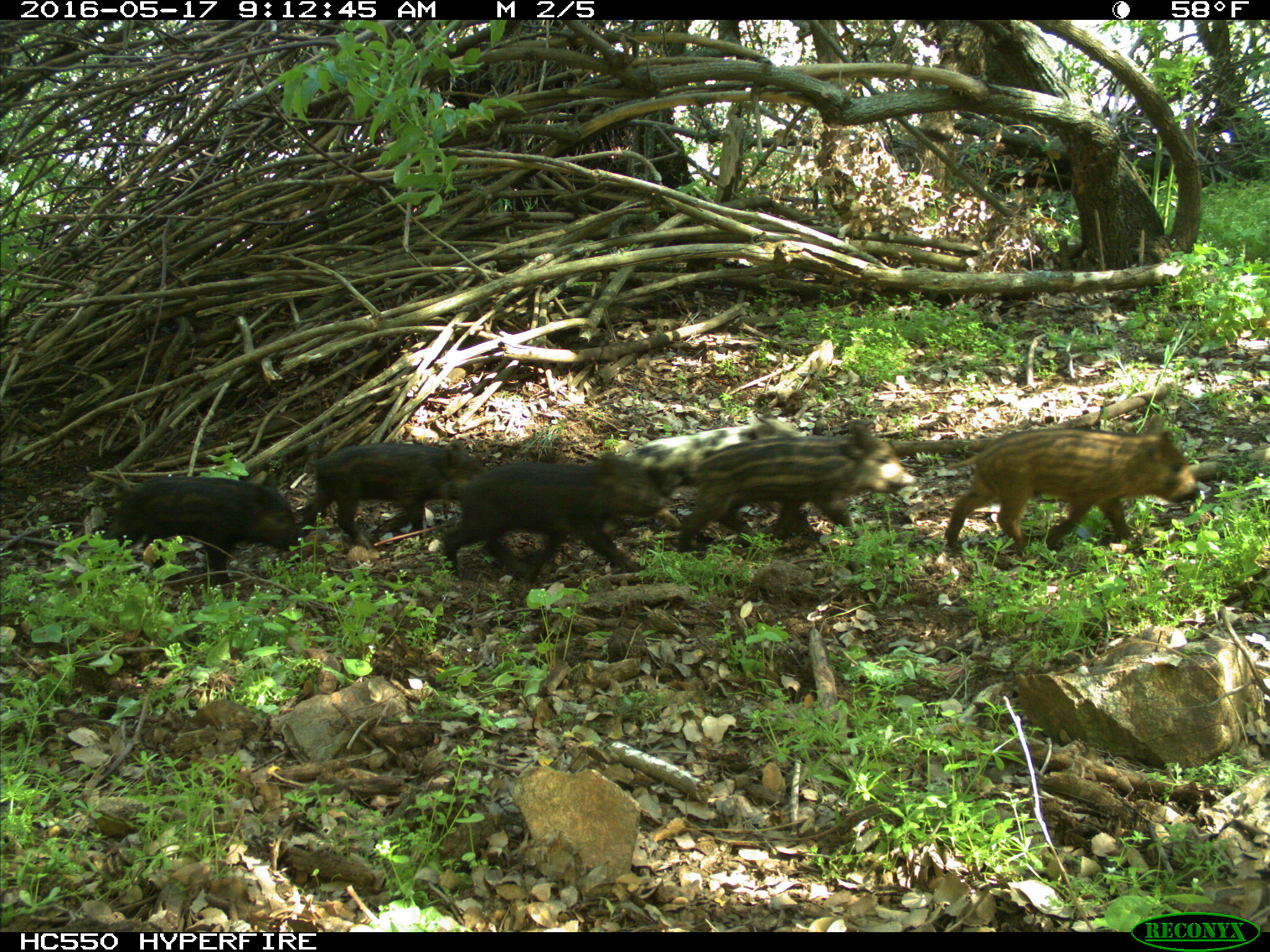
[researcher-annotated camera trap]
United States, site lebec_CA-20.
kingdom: Animalia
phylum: Chordata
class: Mammalia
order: Artiodactyla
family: Suidae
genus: Sus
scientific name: Sus scrofa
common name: wild boar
Sus scrofa (wild boar).